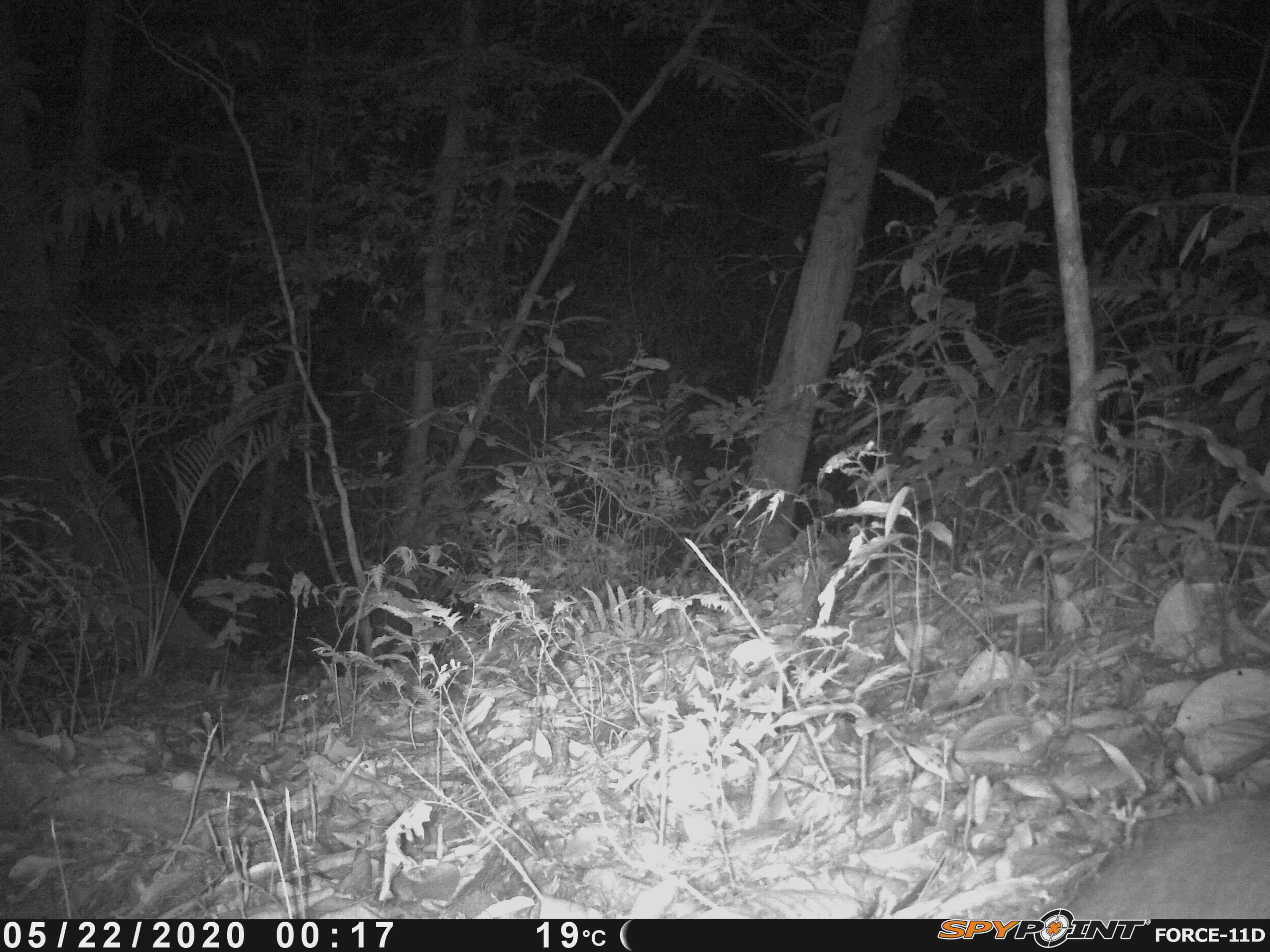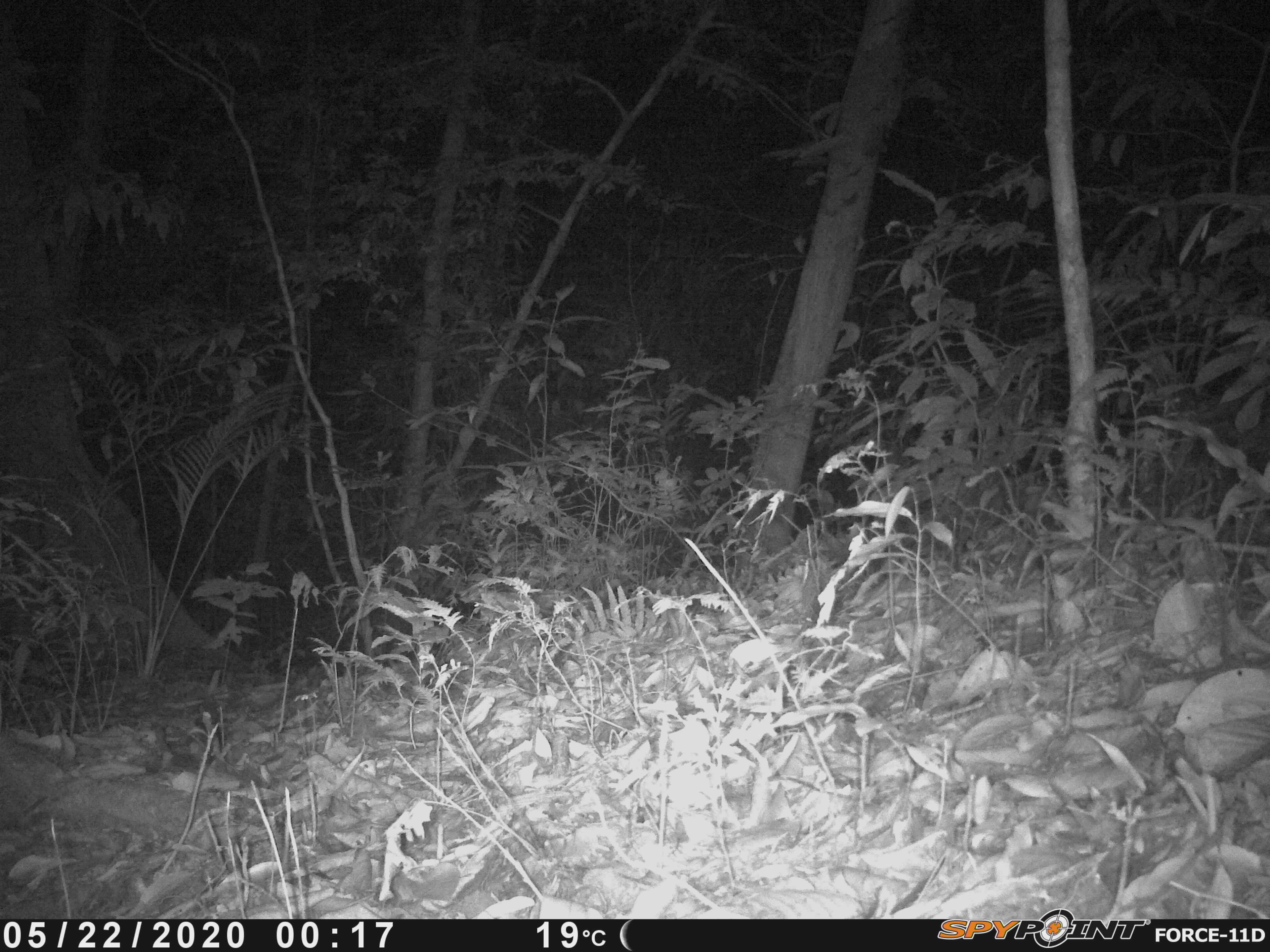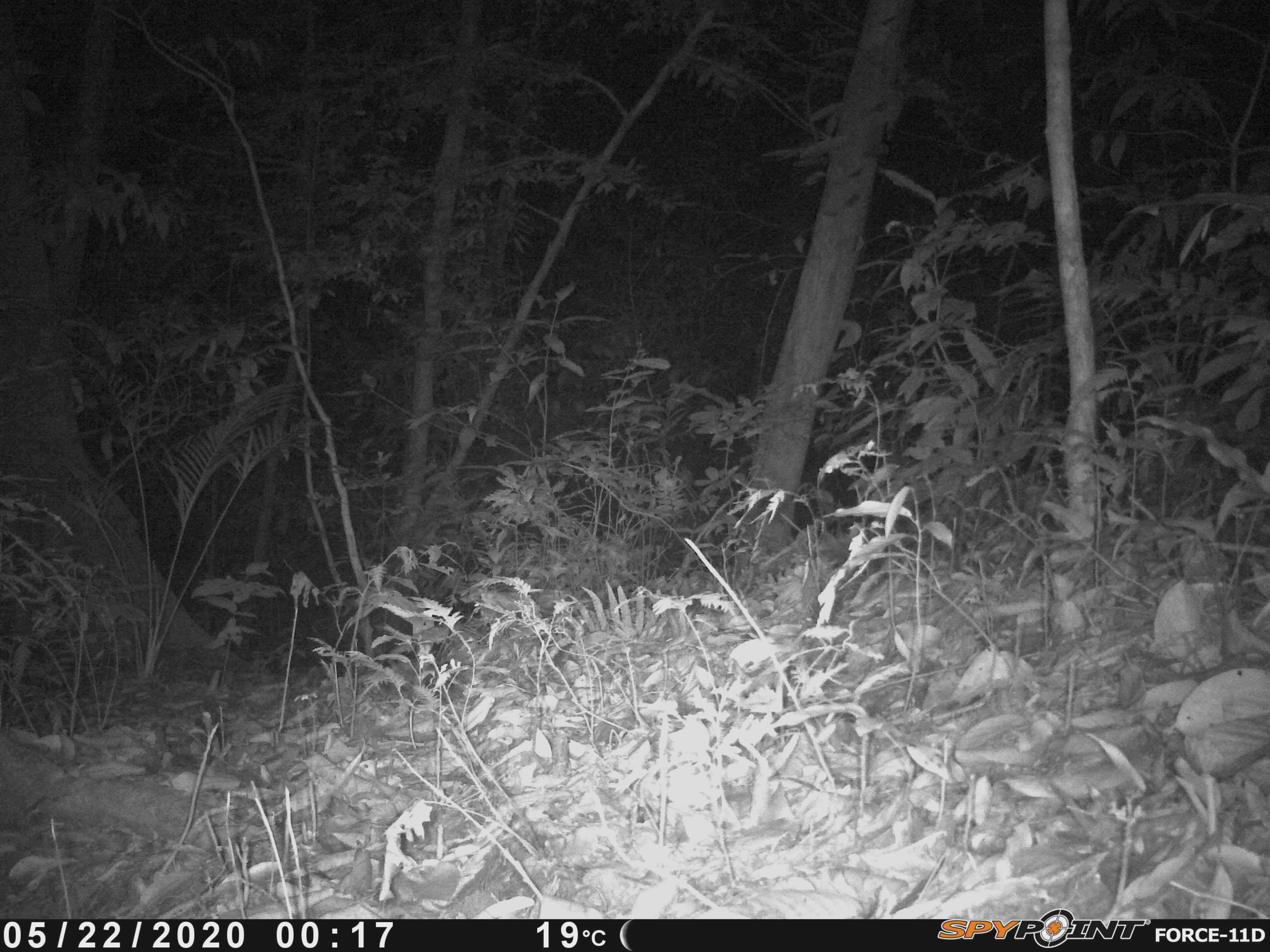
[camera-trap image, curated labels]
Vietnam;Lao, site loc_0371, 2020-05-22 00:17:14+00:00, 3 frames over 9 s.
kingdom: Animalia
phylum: Chordata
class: Mammalia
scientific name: Mammalia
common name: mammal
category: unidentified small mammal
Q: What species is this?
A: Unidentified small mammal (mammal) (Mammalia).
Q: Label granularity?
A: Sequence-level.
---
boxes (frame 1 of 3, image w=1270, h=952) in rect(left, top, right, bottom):
unidentified small mammal: rect(1071, 794, 1267, 919)